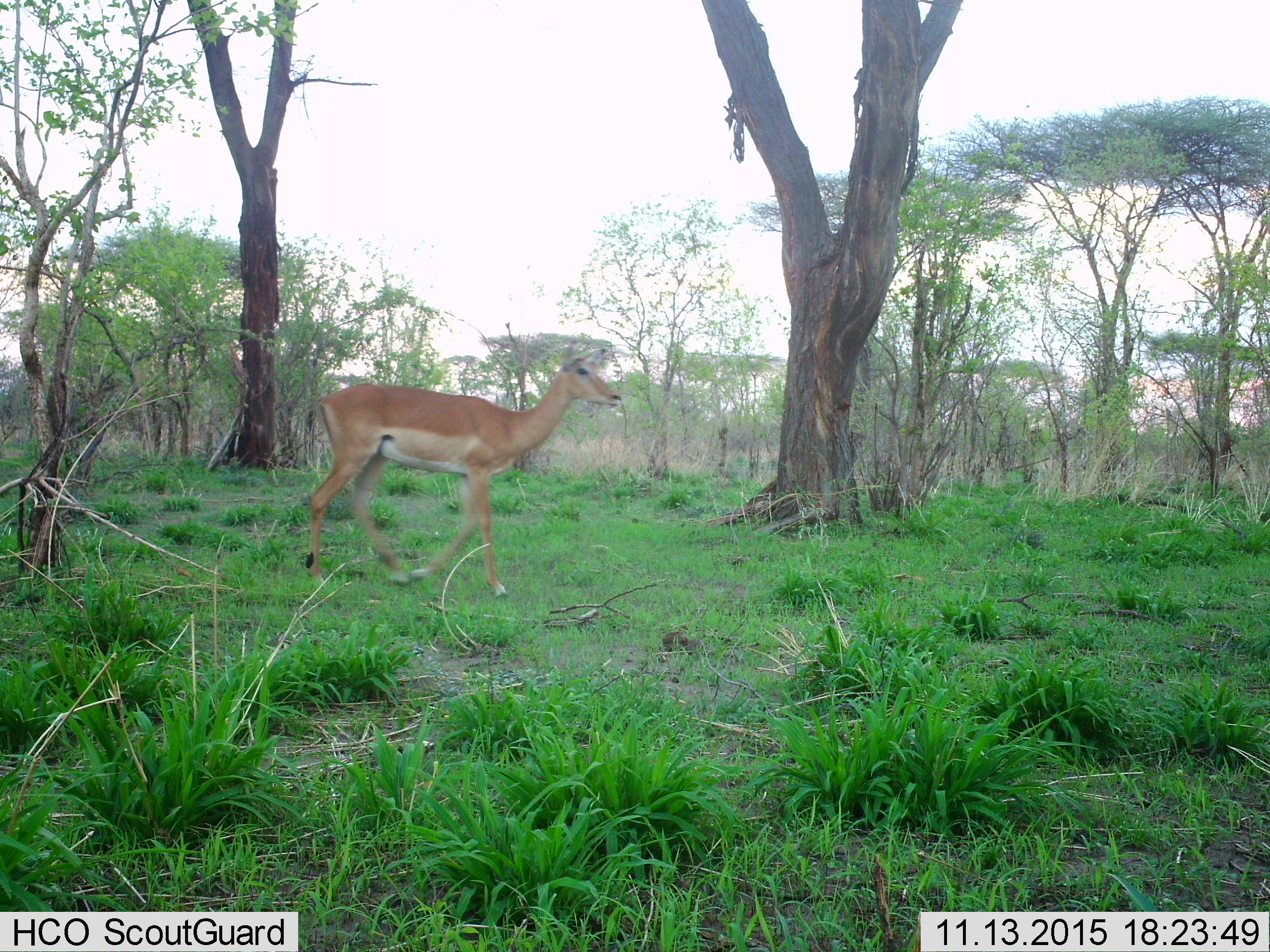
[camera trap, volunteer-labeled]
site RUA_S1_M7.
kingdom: Animalia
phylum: Chordata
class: Mammalia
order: Artiodactyla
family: Bovidae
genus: Aepyceros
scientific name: Aepyceros melampus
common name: impala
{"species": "impala (Aepyceros melampus)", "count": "1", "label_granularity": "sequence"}